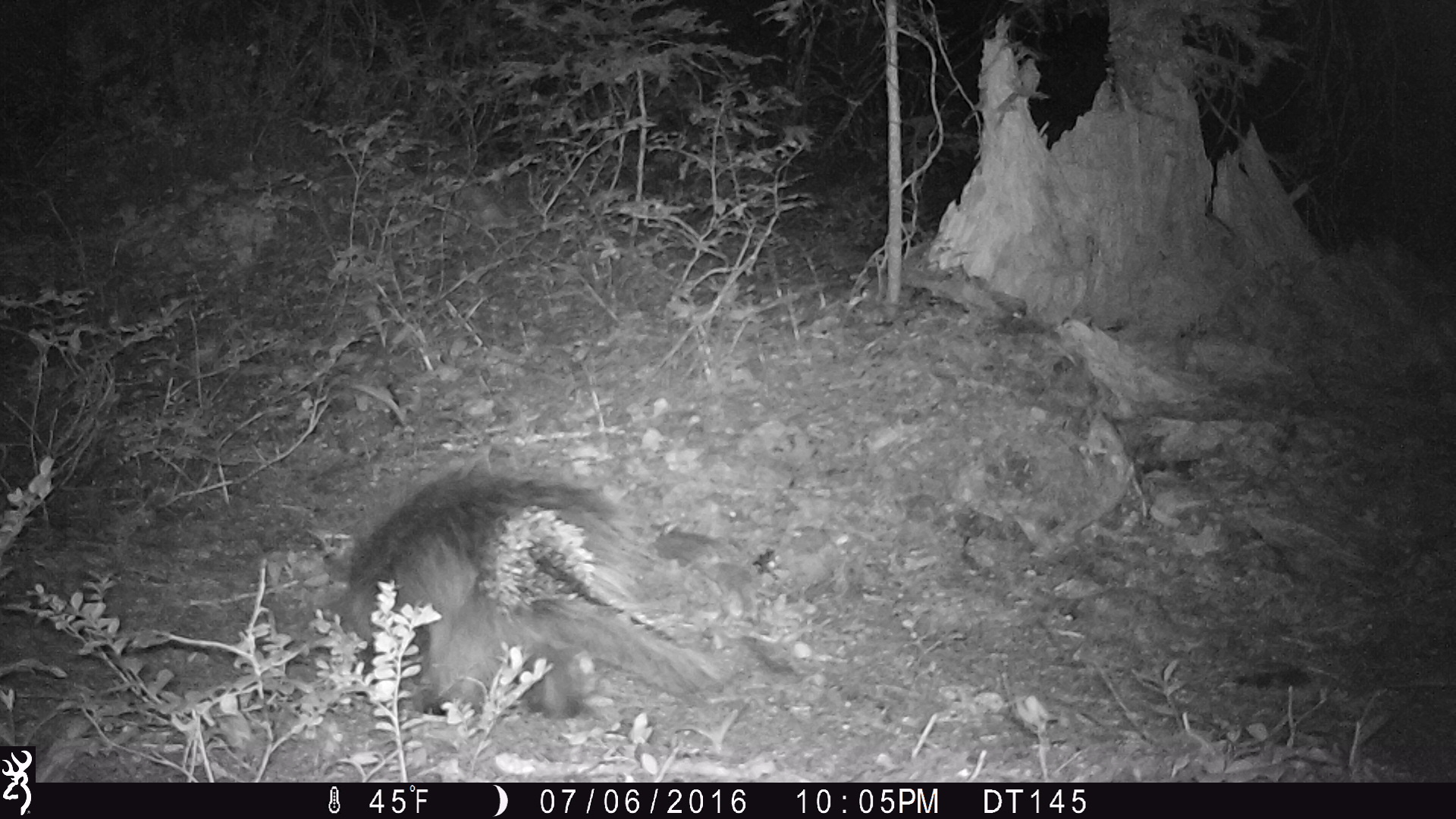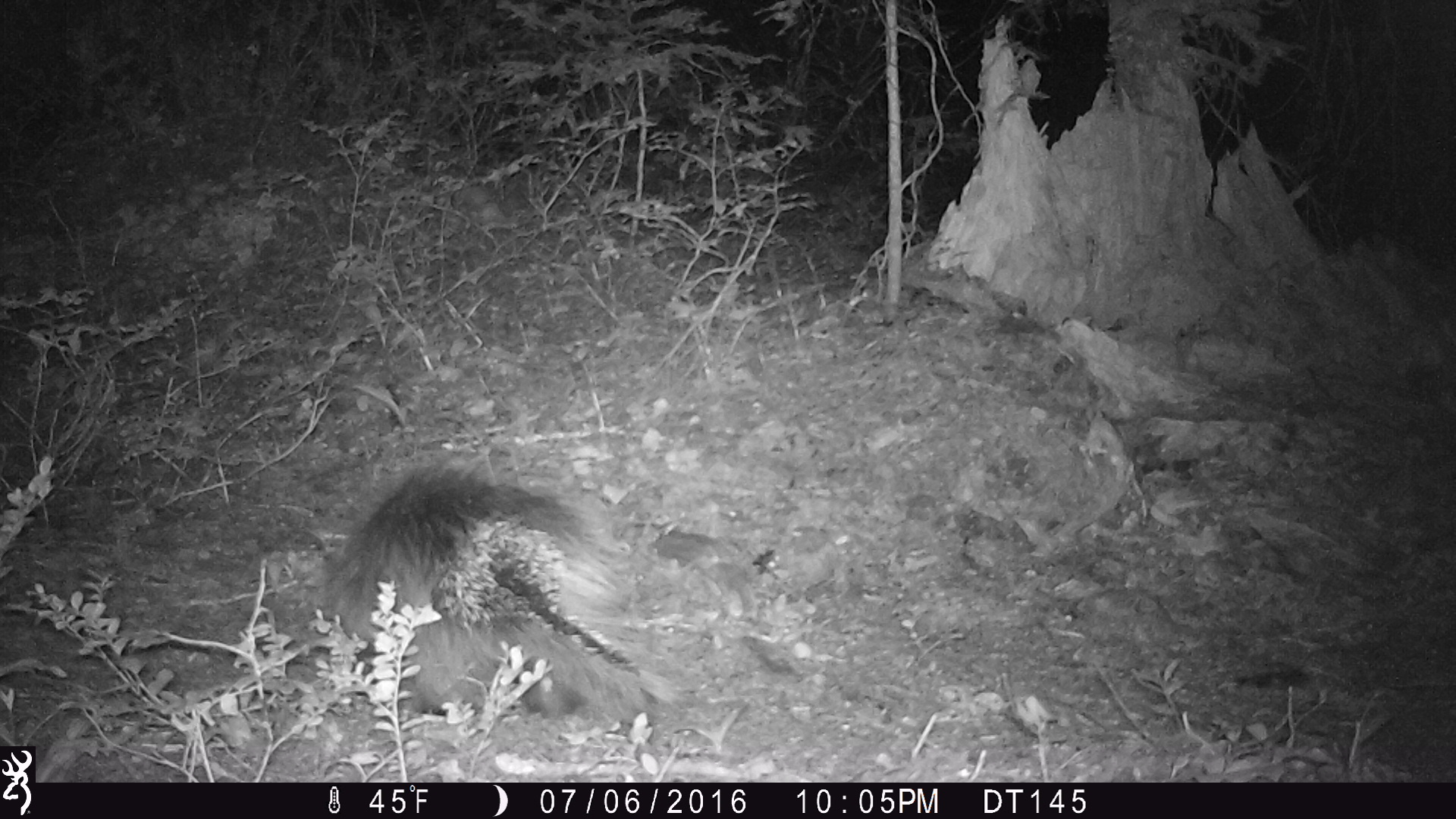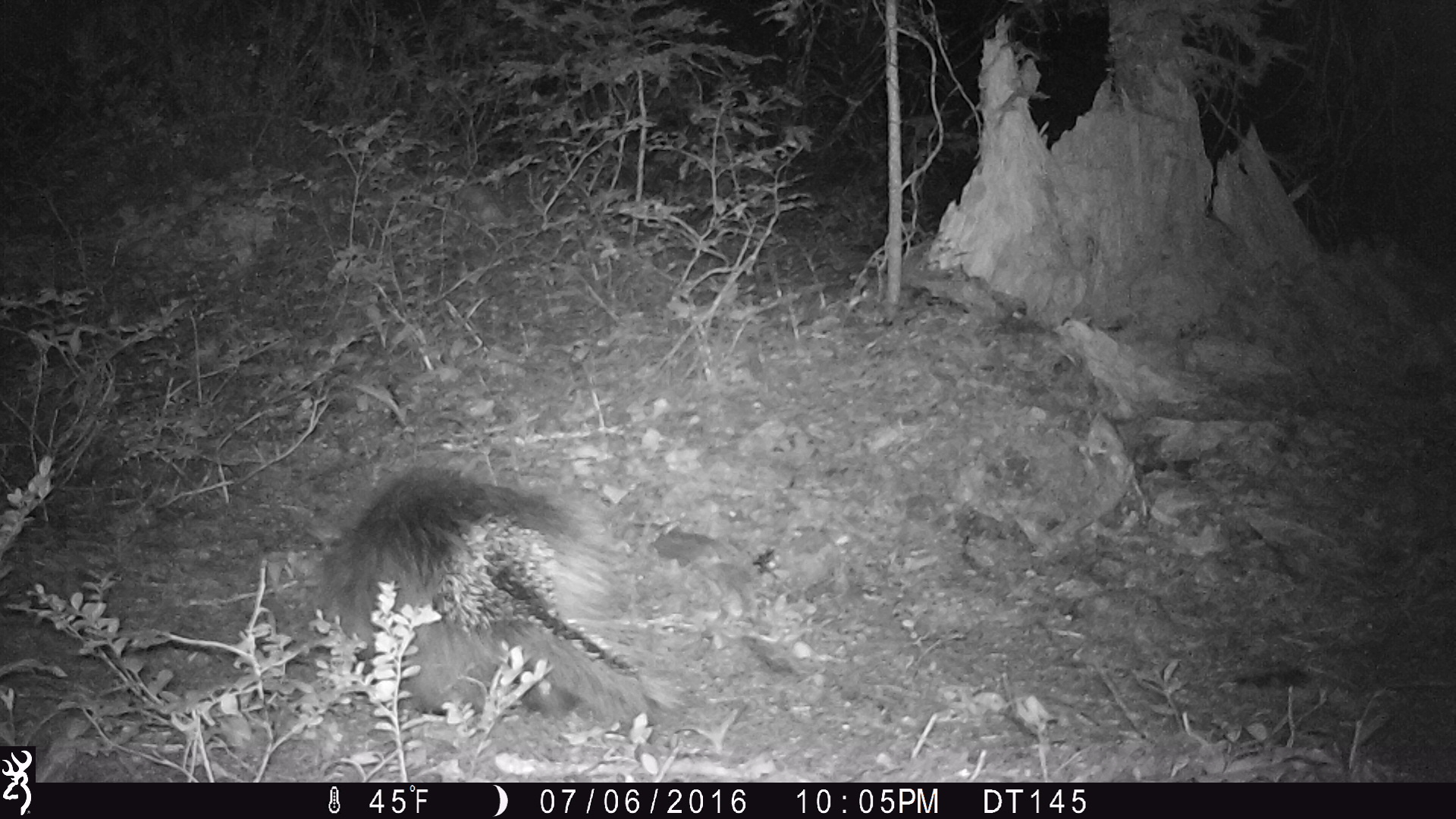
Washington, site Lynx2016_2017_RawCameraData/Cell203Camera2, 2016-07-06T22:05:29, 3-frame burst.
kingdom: Animalia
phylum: Chordata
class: Mammalia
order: Rodentia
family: Erethizontidae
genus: Erethizon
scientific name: Erethizon dorsatum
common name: north american porcupine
Erethizon dorsatum (north american porcupine). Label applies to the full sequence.